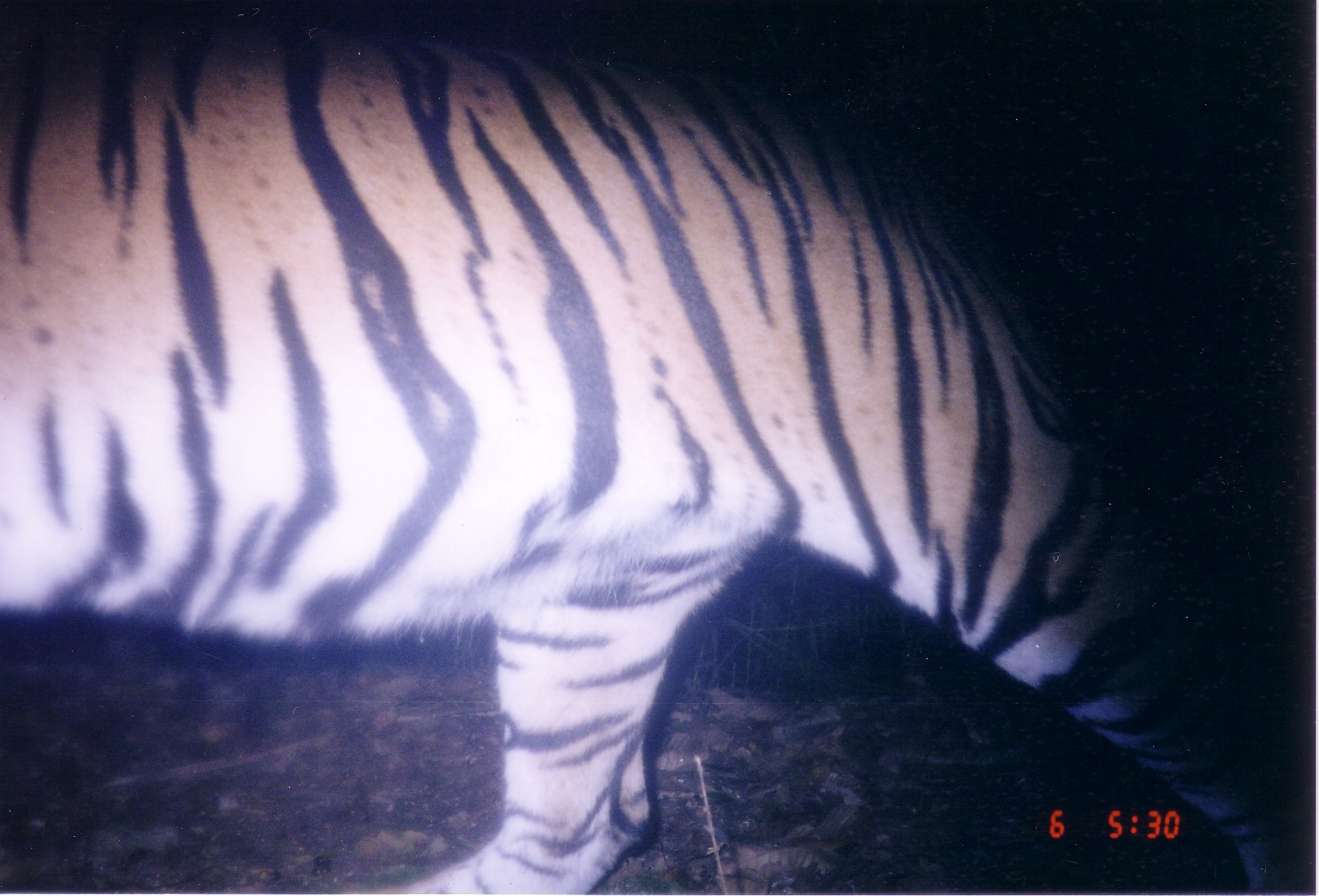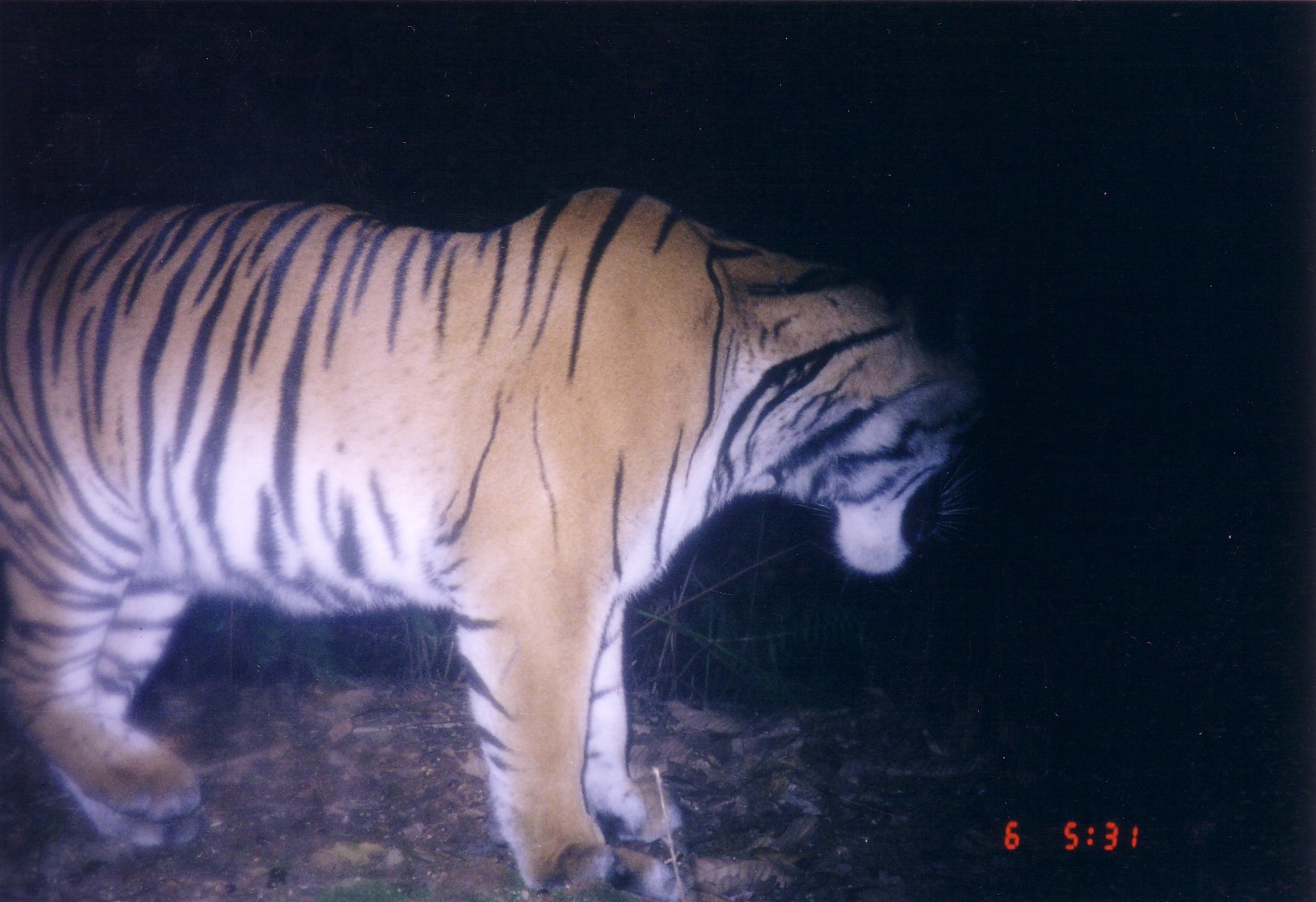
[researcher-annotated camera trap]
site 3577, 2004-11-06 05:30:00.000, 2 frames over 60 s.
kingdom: Animalia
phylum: Chordata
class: Mammalia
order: Carnivora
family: Felidae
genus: Panthera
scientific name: Panthera tigris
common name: tiger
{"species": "Panthera tigris (tiger)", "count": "1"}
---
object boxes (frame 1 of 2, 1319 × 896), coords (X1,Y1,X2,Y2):
panthera tigris: (0,21,1289,895)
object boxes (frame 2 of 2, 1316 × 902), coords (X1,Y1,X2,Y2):
panthera tigris: (2,187,988,901)